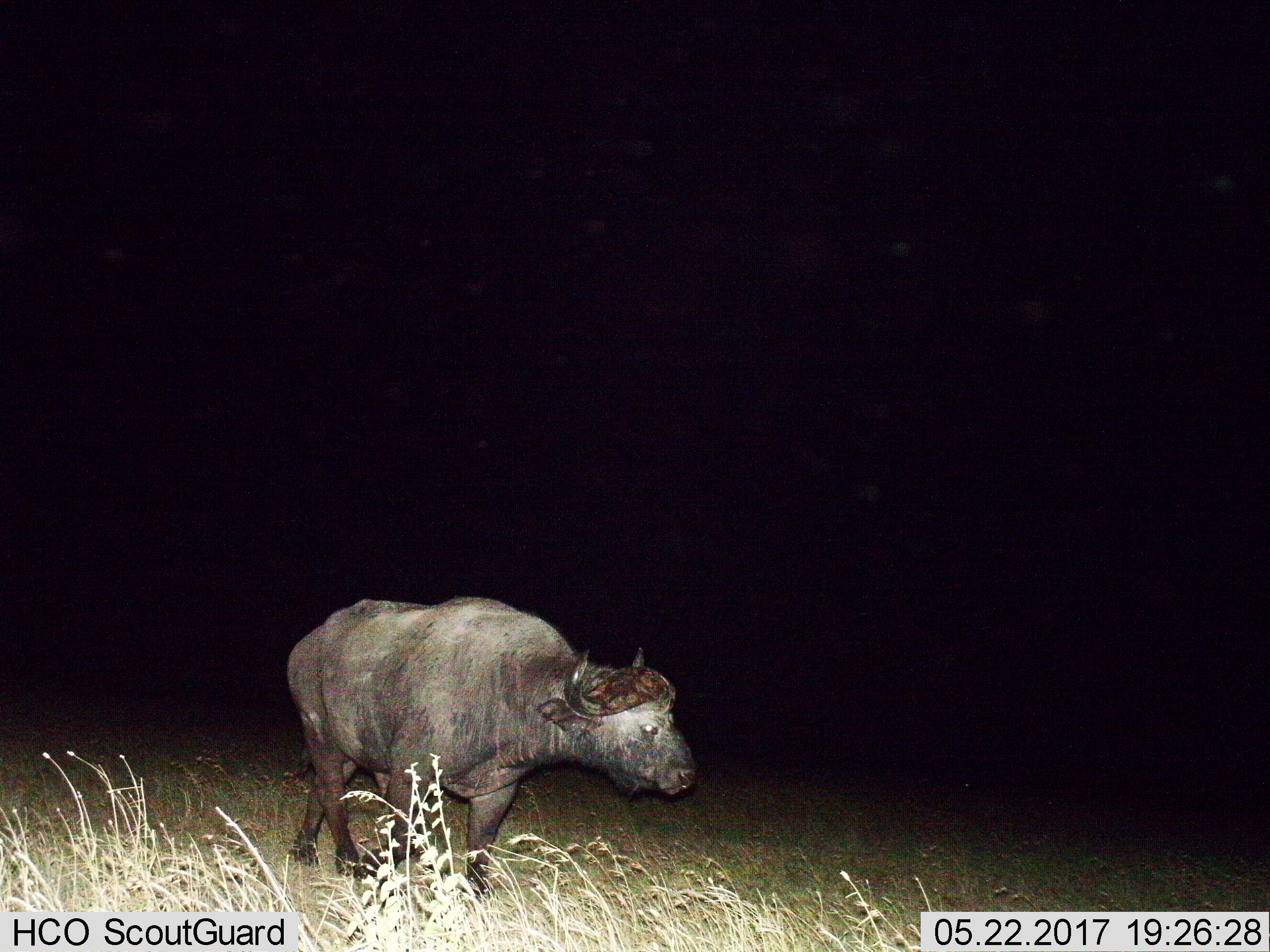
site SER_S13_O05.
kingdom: Animalia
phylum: Chordata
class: Mammalia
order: Artiodactyla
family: Bovidae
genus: Syncerus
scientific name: Syncerus caffer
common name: african buffalo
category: buffalo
Buffalo (african buffalo) (Syncerus caffer), count 1. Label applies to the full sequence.